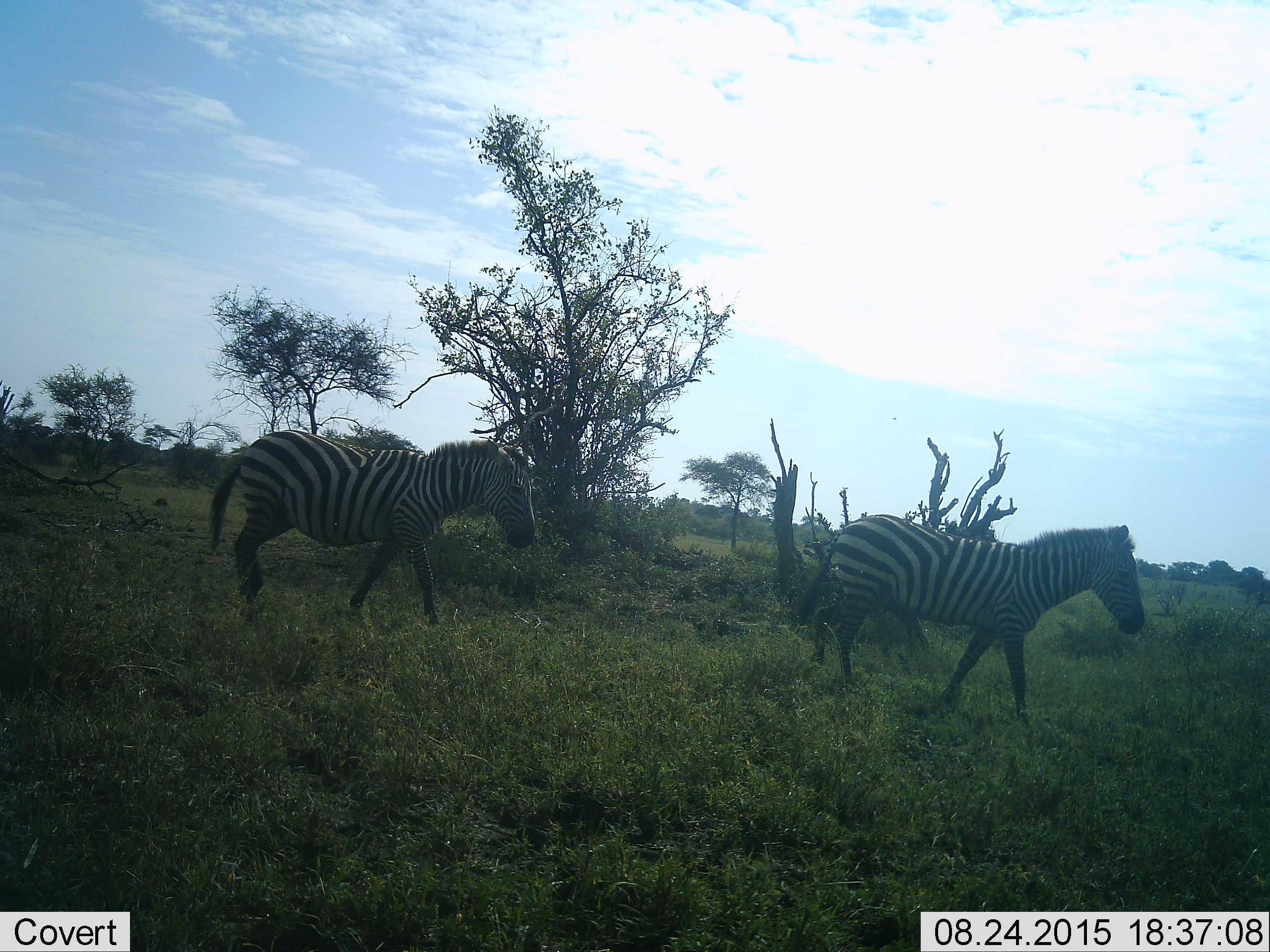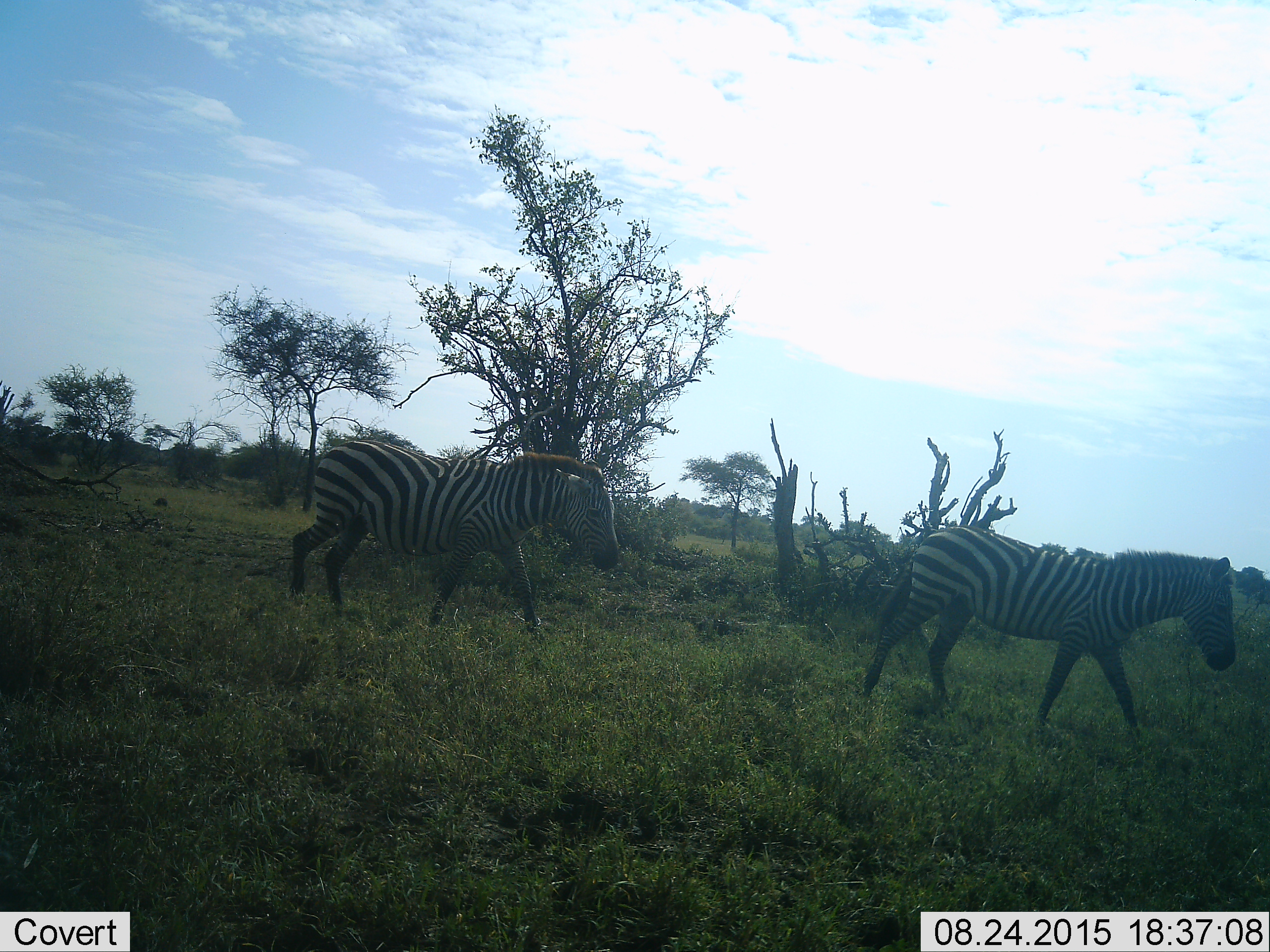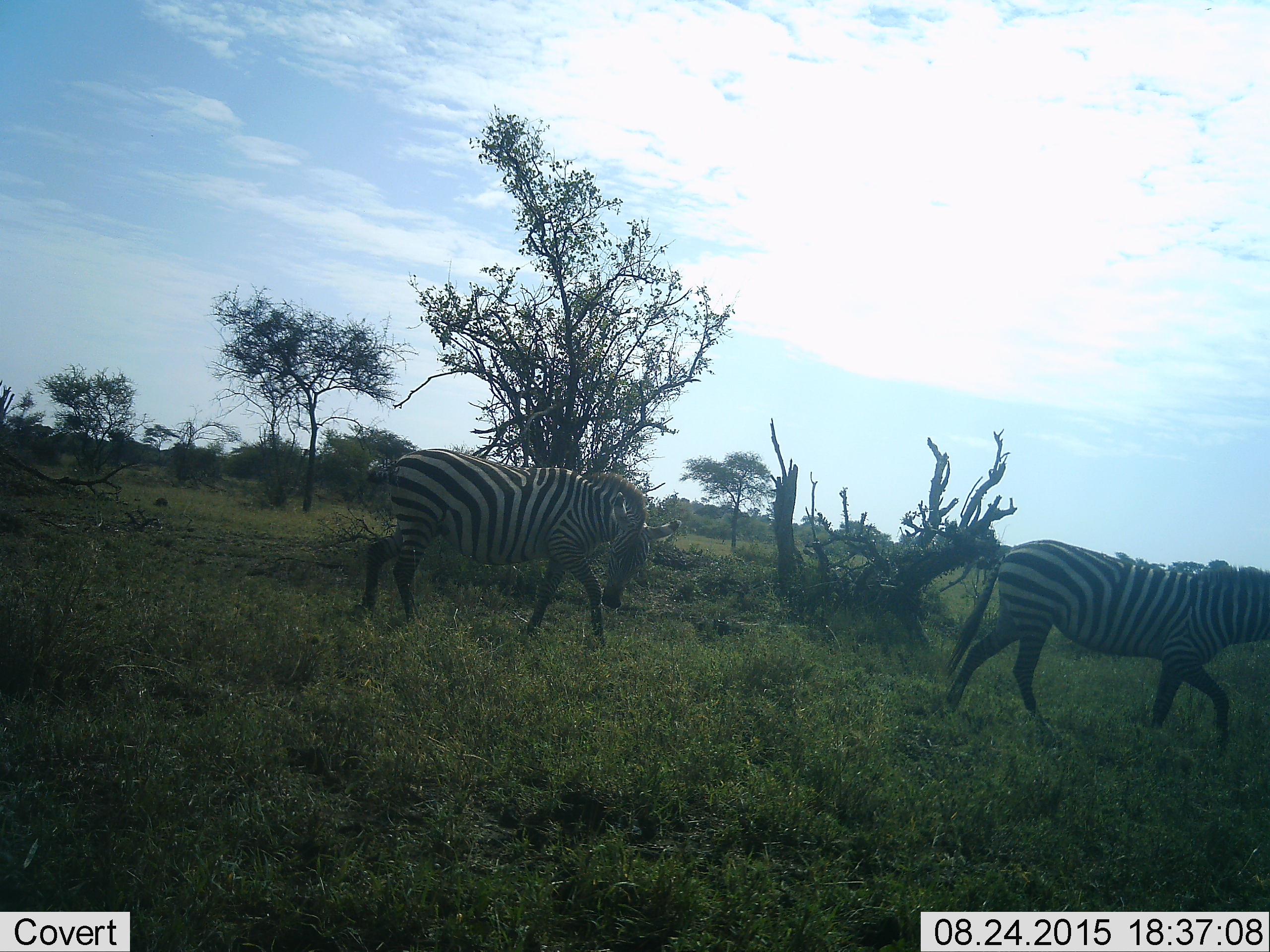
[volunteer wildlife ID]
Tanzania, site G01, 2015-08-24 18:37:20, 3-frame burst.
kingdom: Animalia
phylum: Chordata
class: Mammalia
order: Perissodactyla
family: Equidae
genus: Equus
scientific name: Equus quagga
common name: plains zebra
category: zebra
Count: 2.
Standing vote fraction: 5%.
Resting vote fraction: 0%.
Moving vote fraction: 100%.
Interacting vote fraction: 0%.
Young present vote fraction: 0%.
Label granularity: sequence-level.